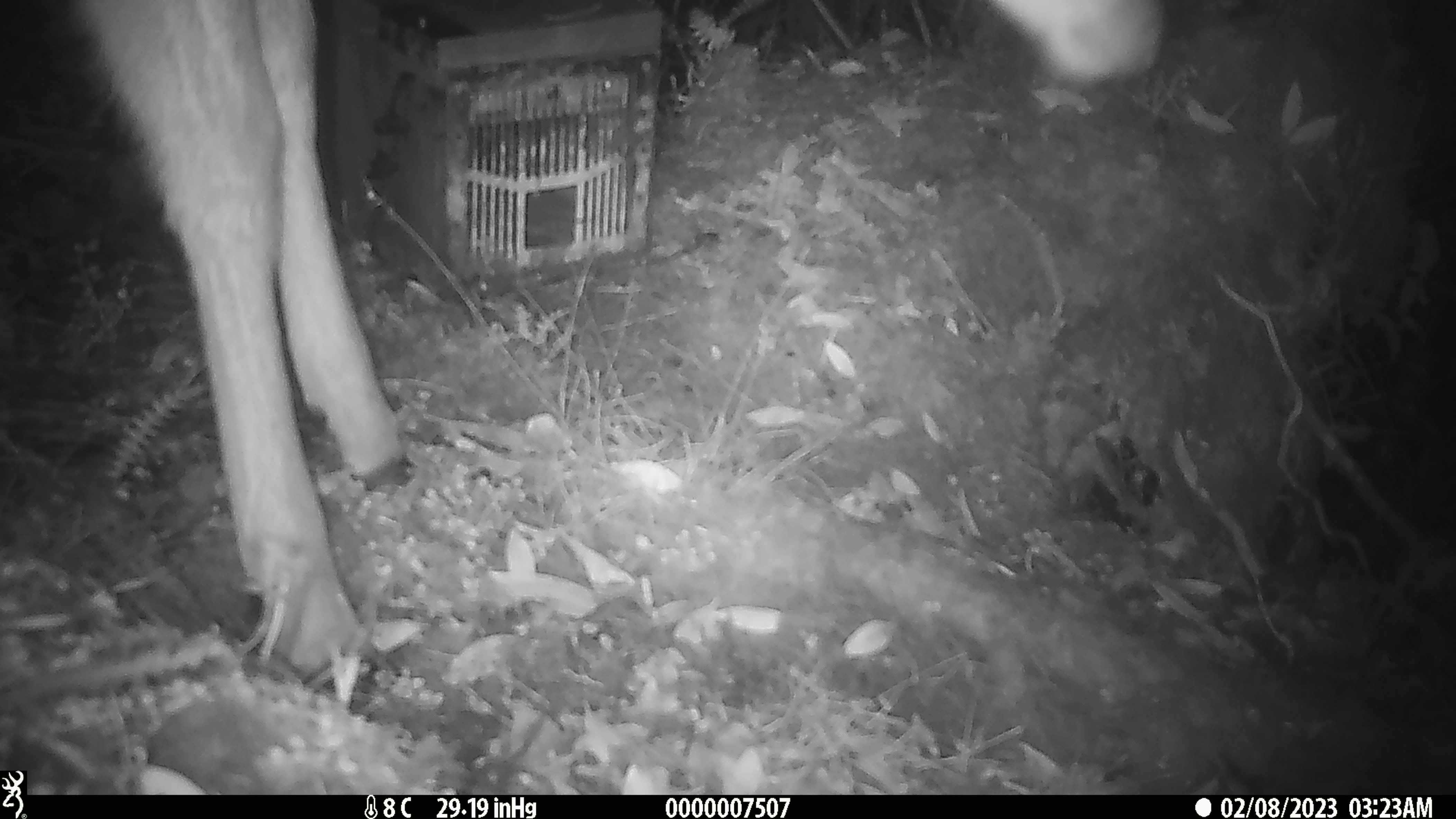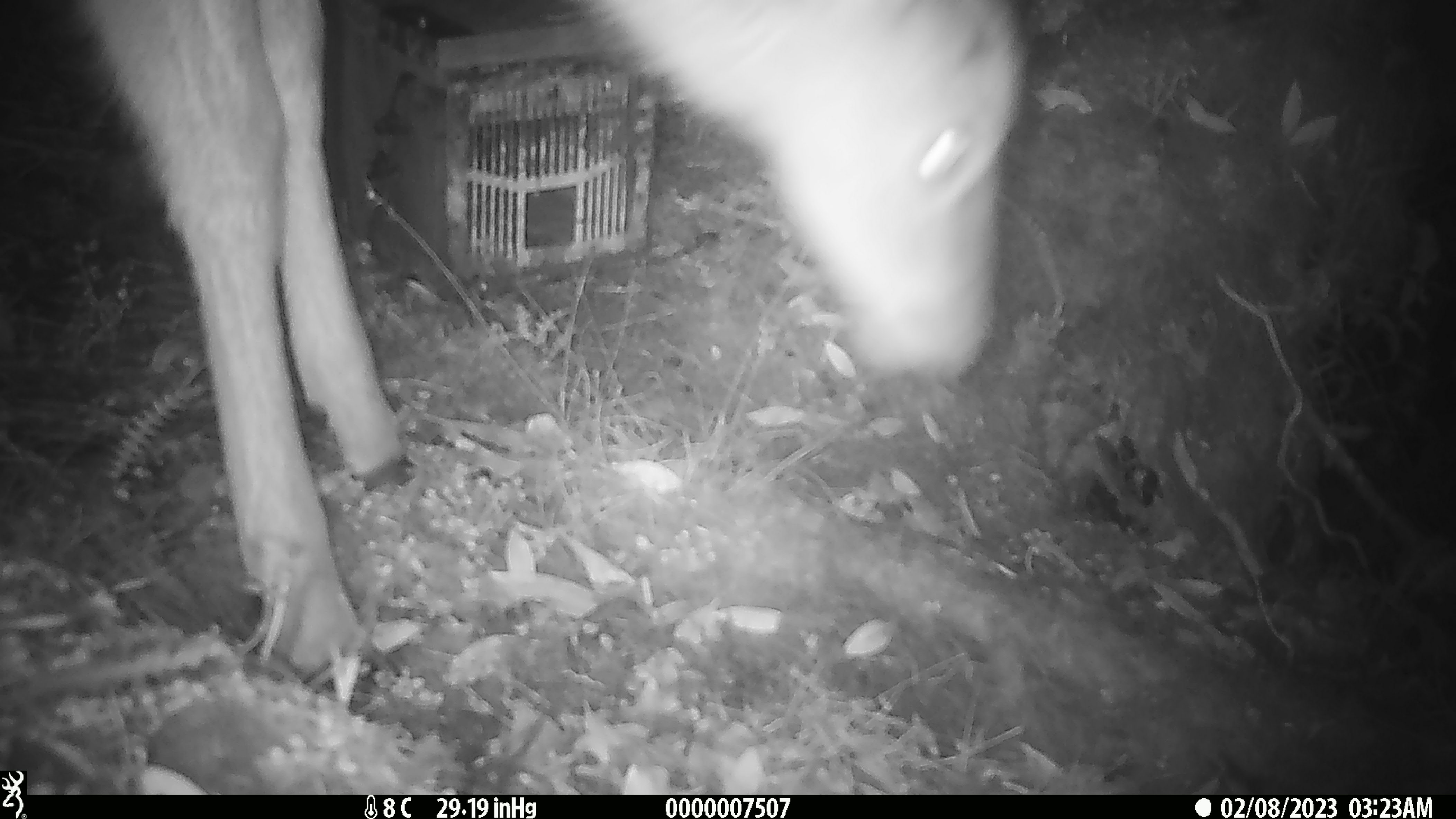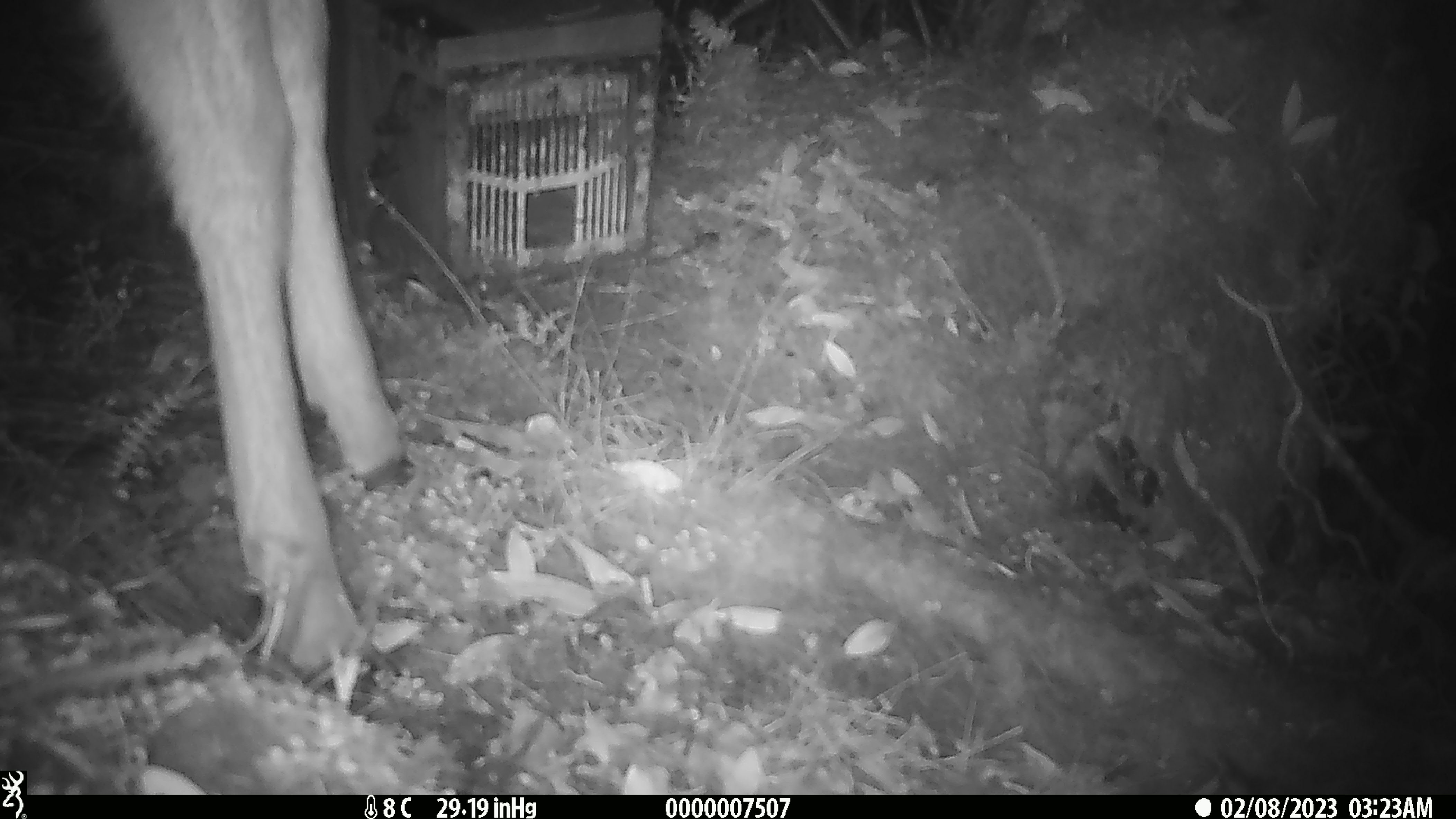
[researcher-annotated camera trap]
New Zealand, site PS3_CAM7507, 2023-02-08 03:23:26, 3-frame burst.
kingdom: Animalia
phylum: Chordata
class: Mammalia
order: Artiodactyla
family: Cervidae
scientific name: Cervidae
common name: deer